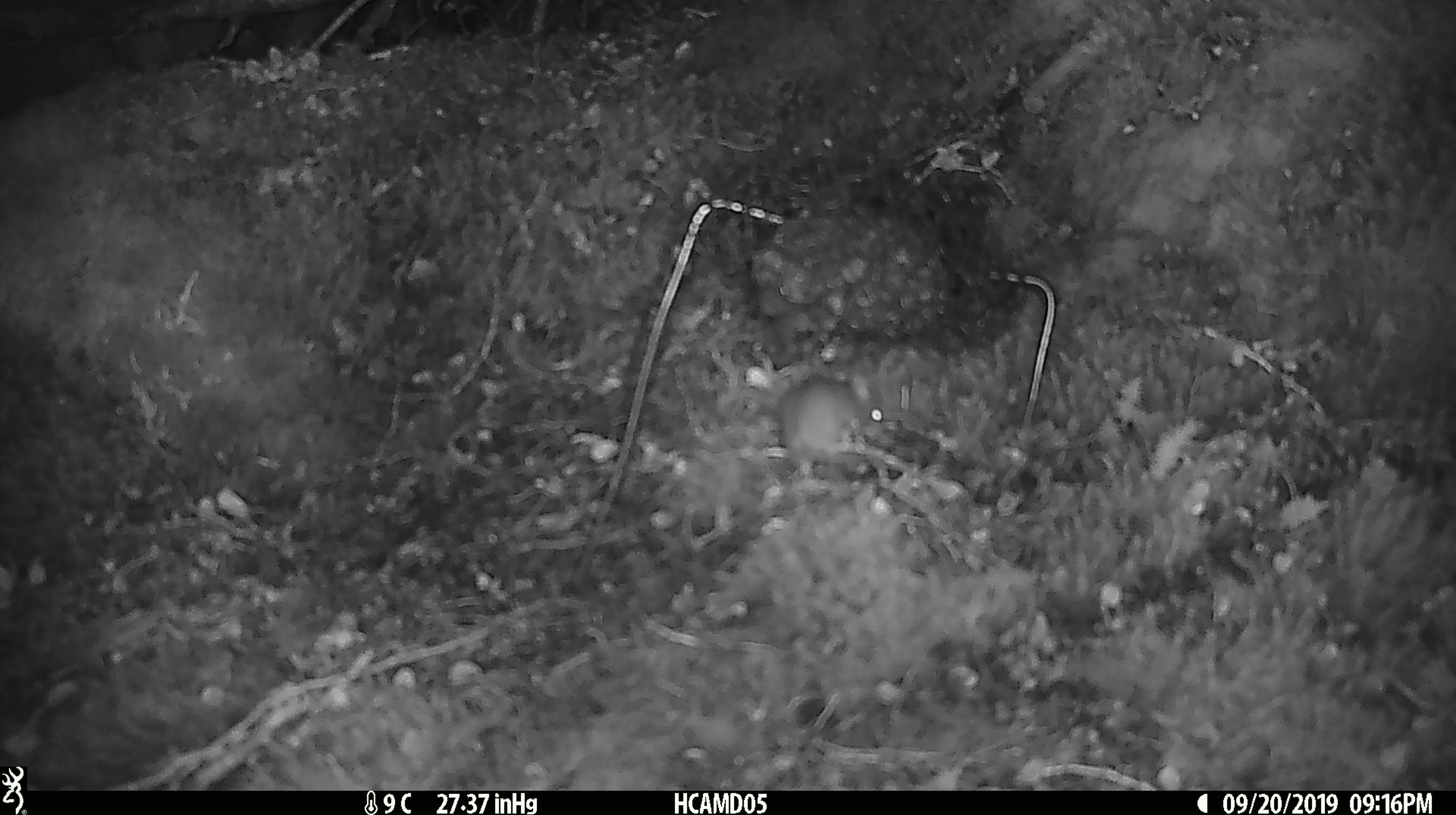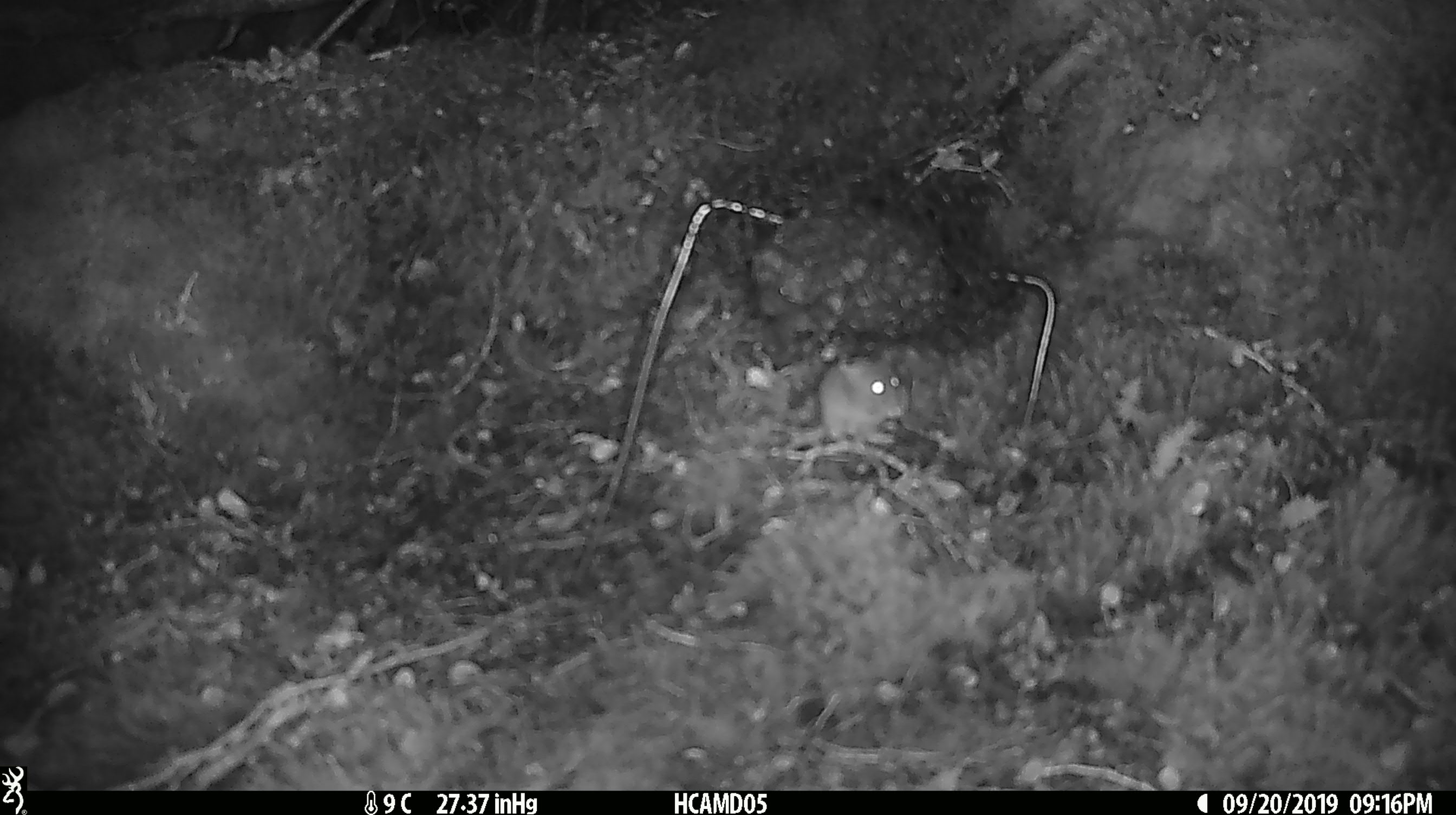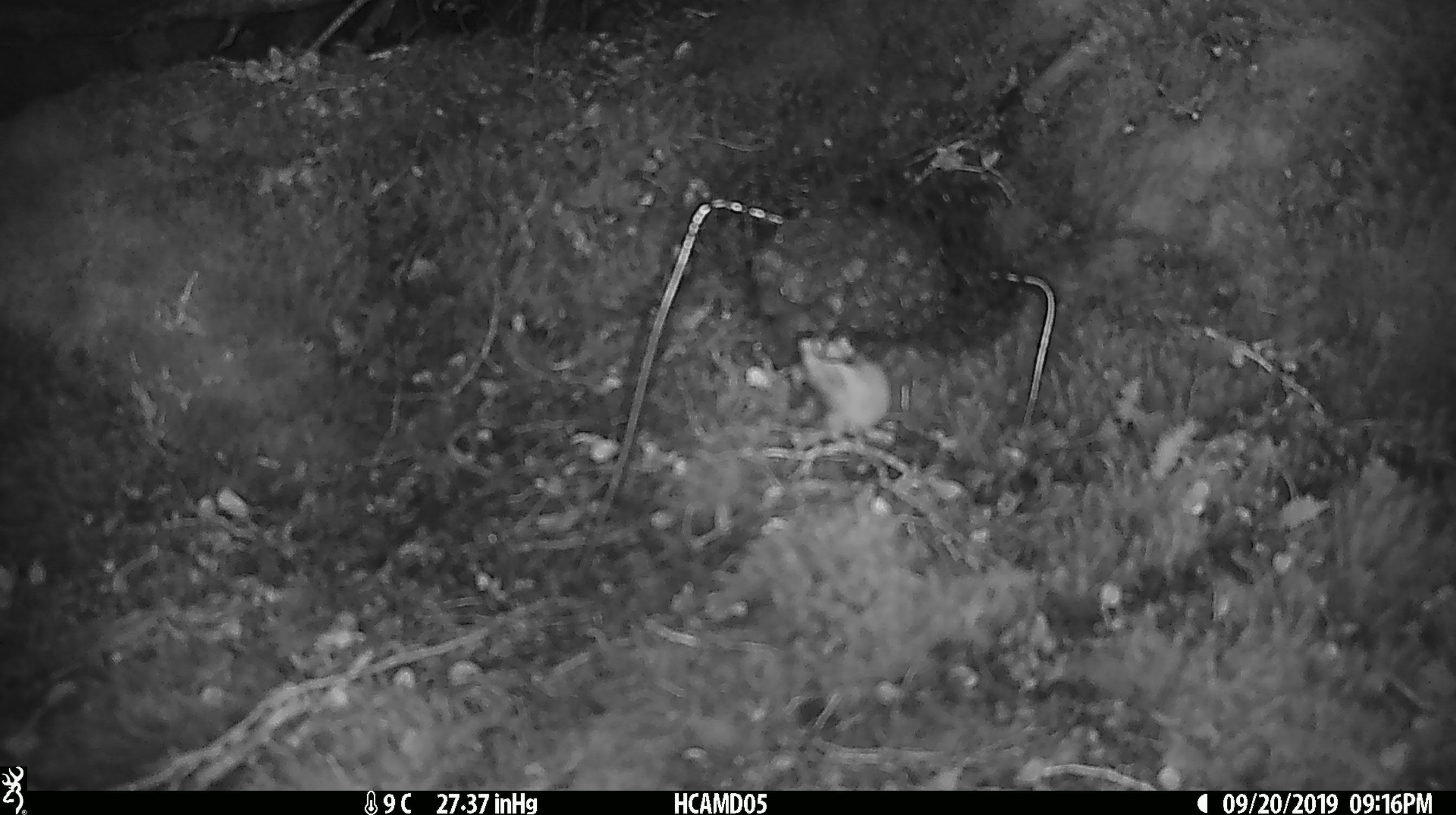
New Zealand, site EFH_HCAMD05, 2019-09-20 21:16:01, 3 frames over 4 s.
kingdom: Animalia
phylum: Chordata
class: Mammalia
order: Rodentia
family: Muridae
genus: Mus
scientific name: Mus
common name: mouse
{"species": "mouse (Mus)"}